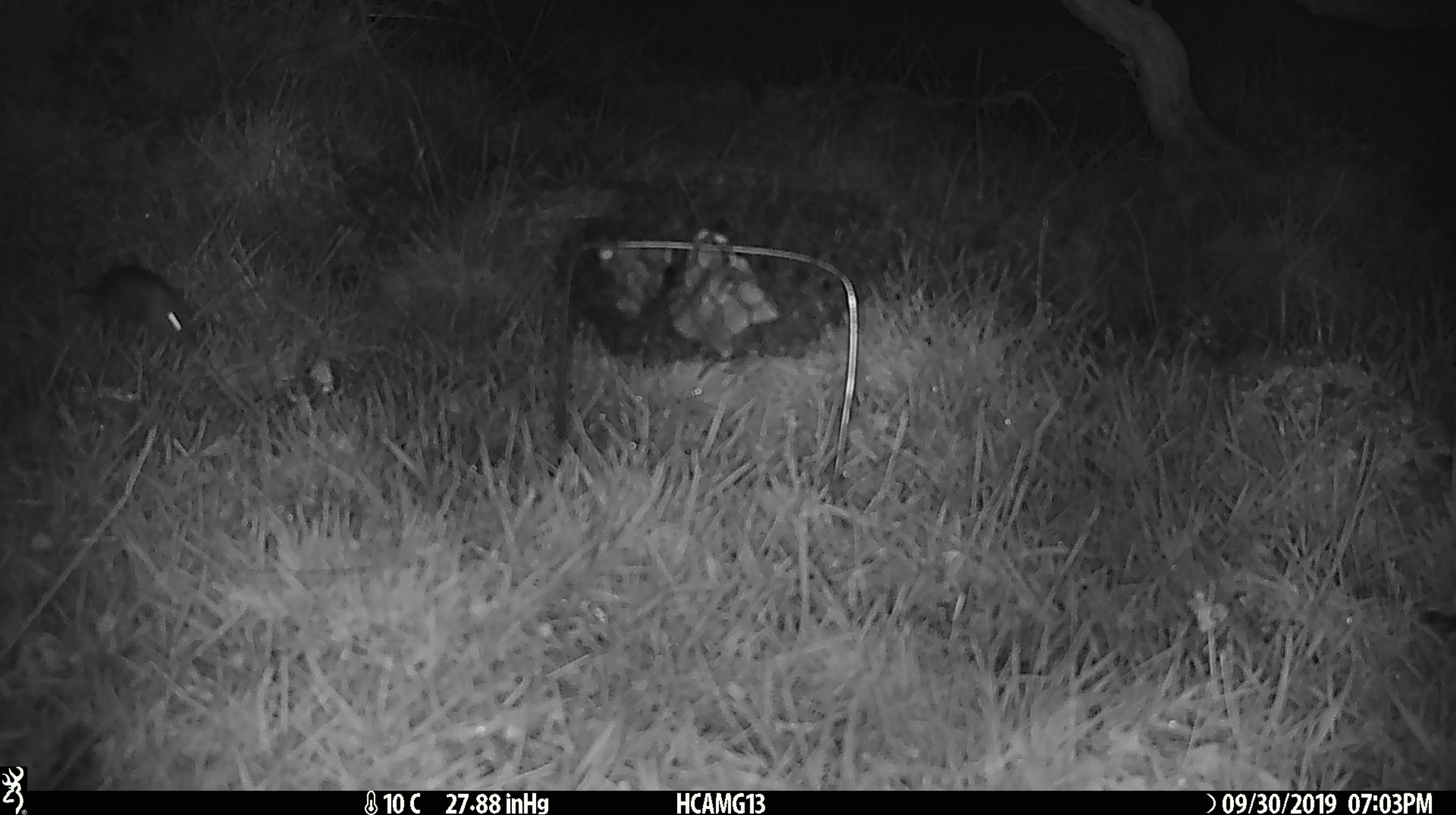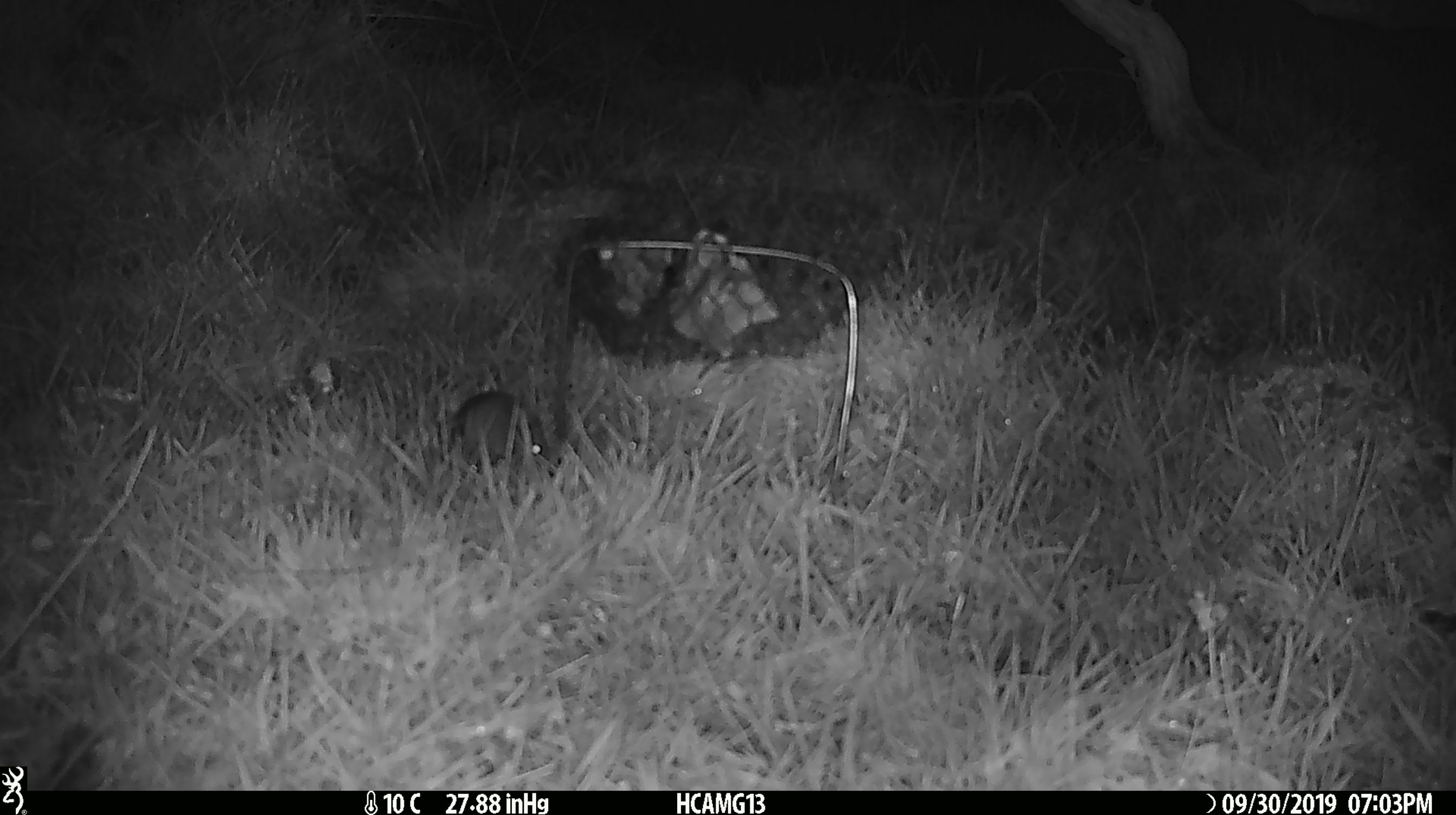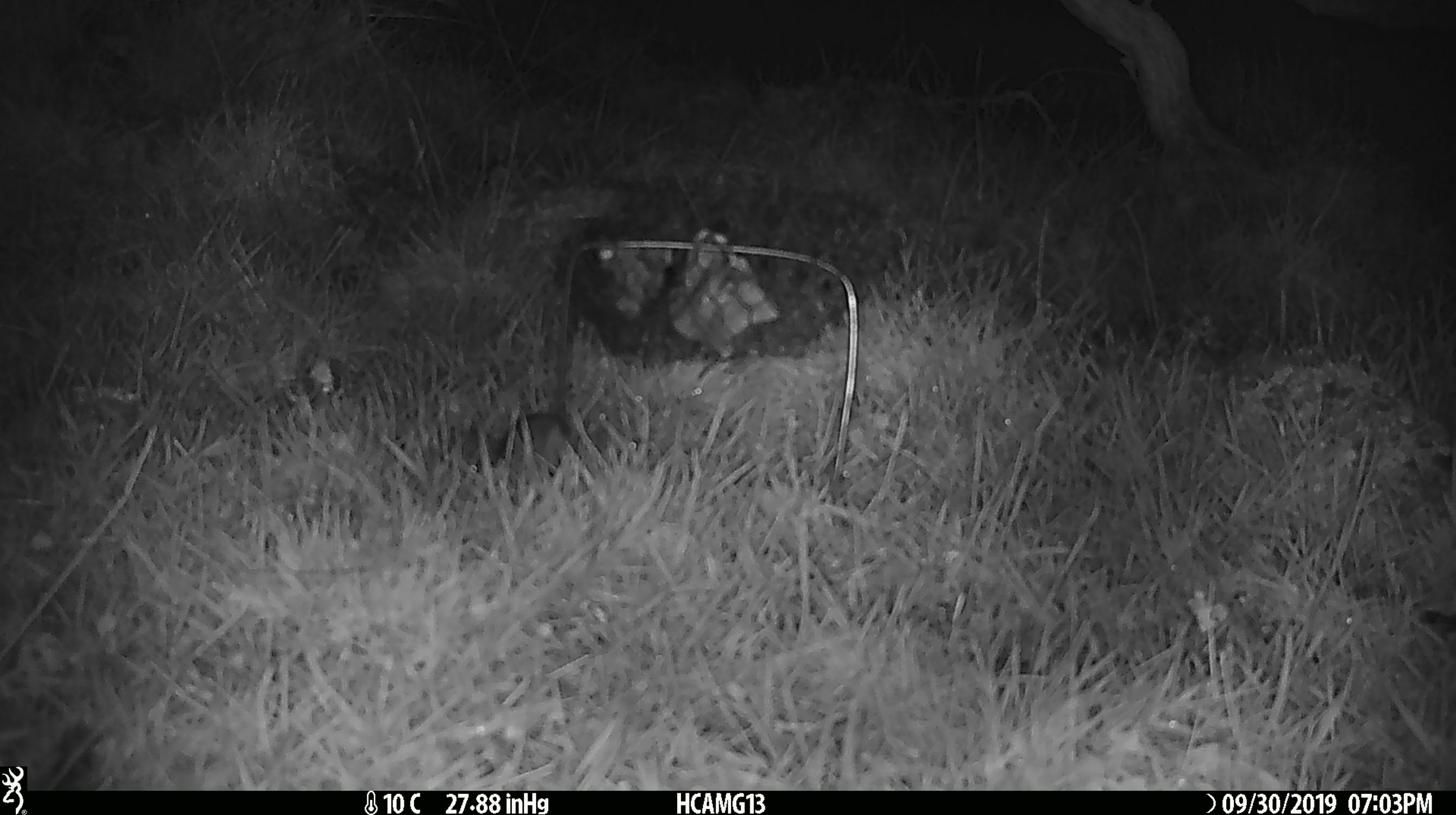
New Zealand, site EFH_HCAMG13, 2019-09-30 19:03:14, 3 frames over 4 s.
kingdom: Animalia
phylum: Chordata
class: Mammalia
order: Rodentia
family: Muridae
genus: Mus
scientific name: Mus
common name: mouse